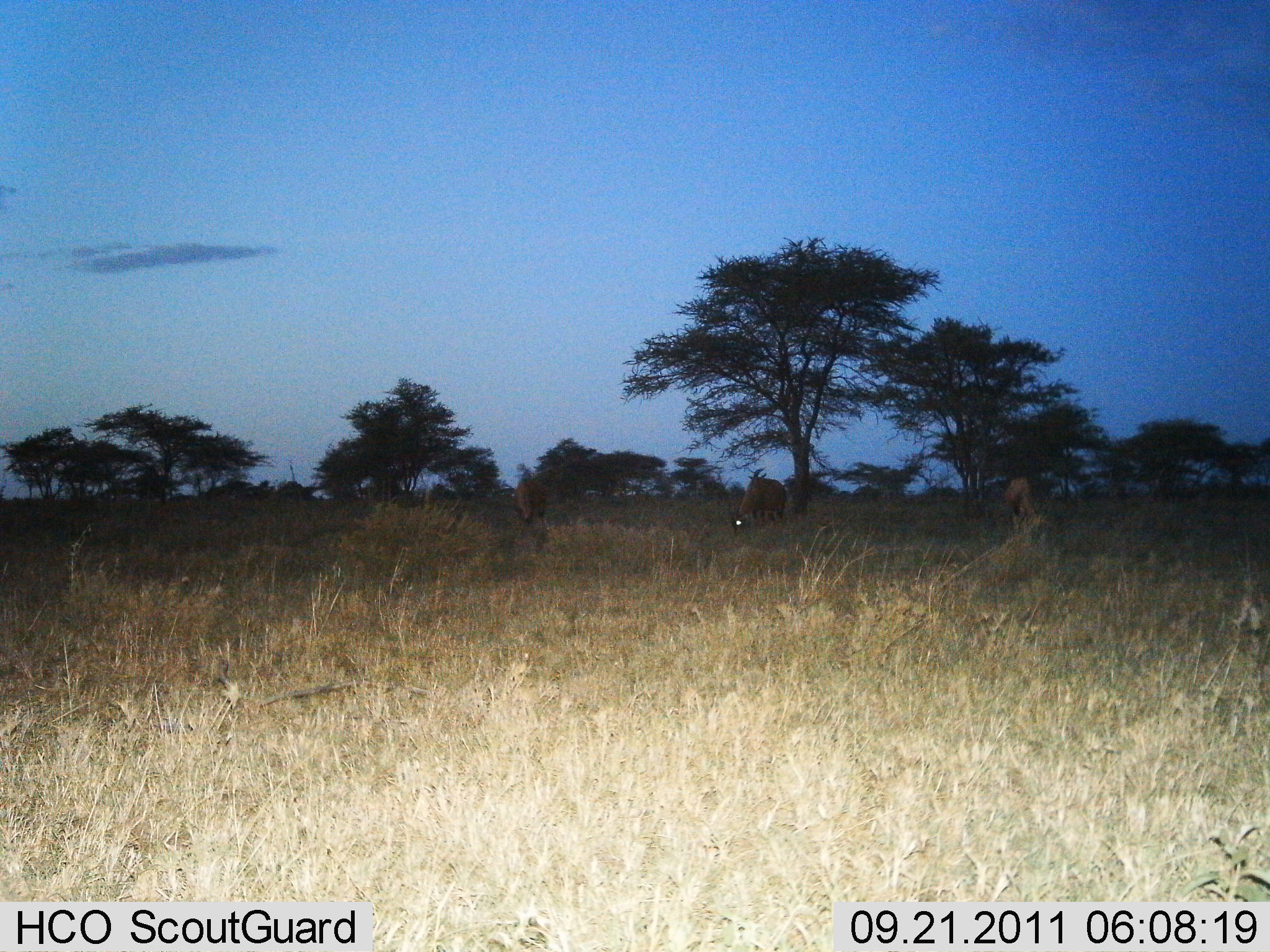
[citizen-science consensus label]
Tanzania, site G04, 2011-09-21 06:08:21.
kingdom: Animalia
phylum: Chordata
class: Mammalia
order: Artiodactyla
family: Bovidae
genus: Connochaetes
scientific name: Connochaetes taurinus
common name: blue wildebeest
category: wildebeest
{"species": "wildebeest (blue wildebeest) (Connochaetes taurinus)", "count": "3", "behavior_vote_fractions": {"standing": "44%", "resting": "0%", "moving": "0%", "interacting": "0%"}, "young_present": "0%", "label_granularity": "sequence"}